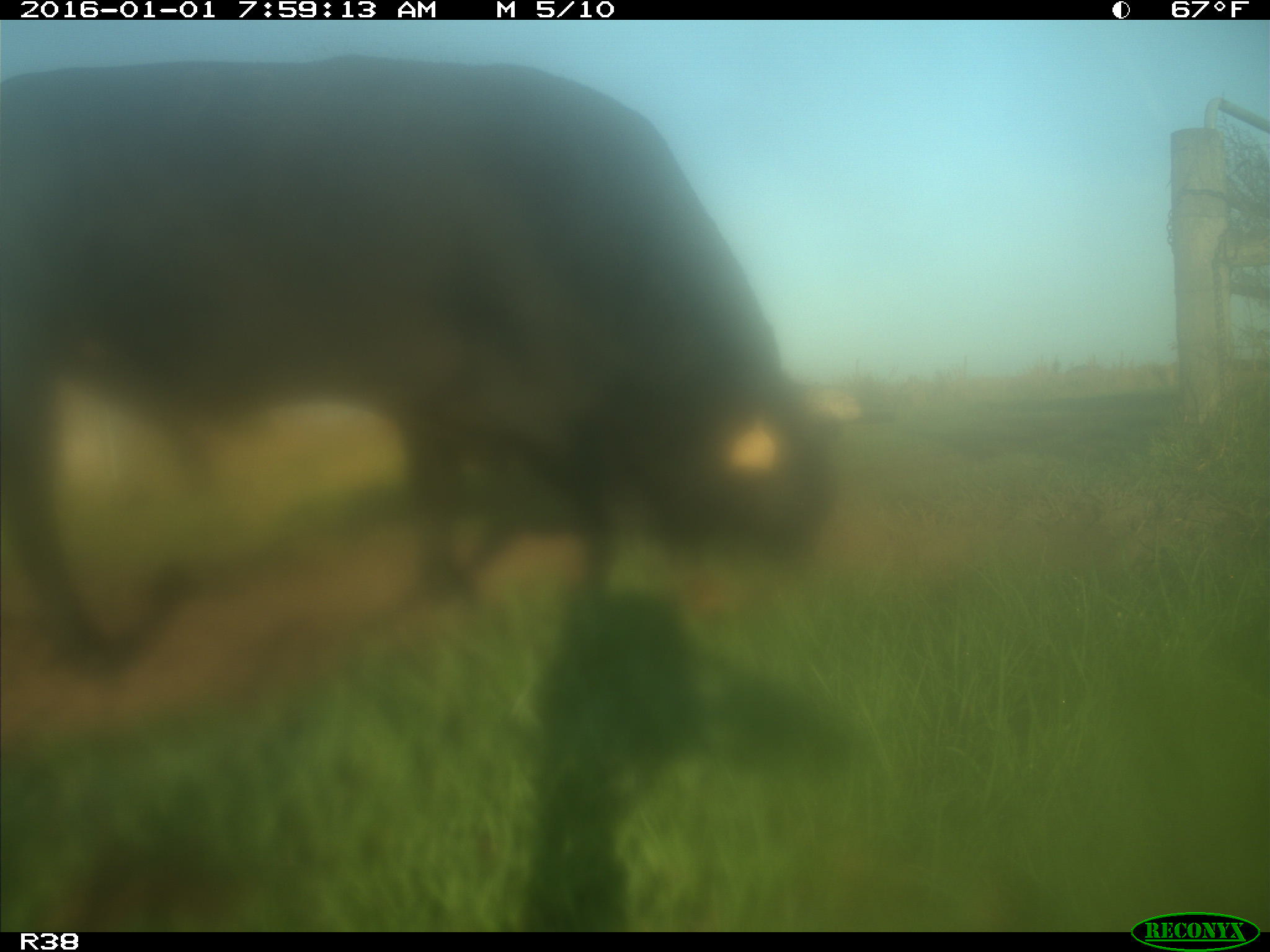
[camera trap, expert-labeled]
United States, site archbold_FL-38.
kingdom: Animalia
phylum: Chordata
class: Mammalia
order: Artiodactyla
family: Bovidae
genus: Bos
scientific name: Bos taurus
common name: domestic cow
Bos taurus (domestic cow).